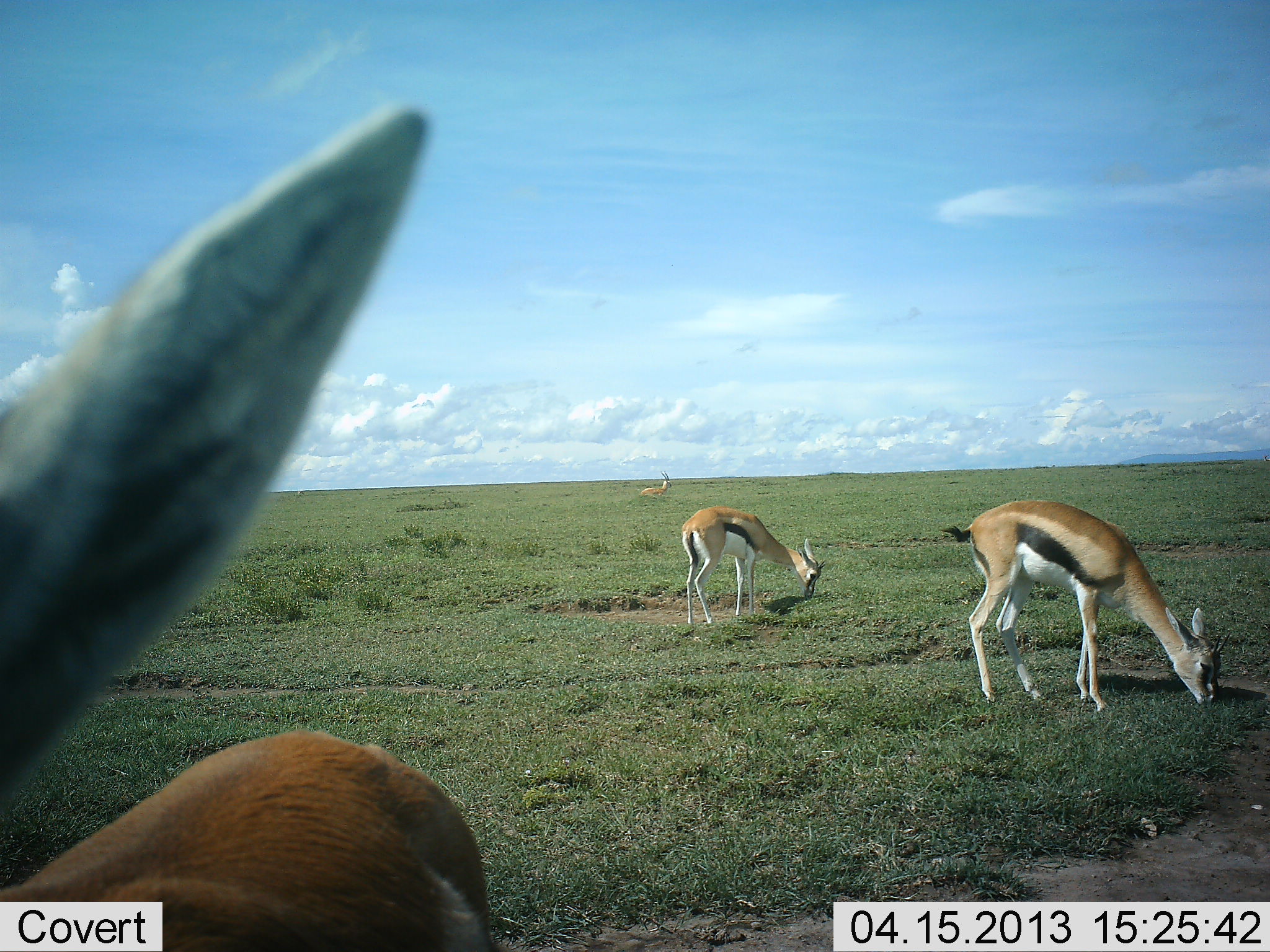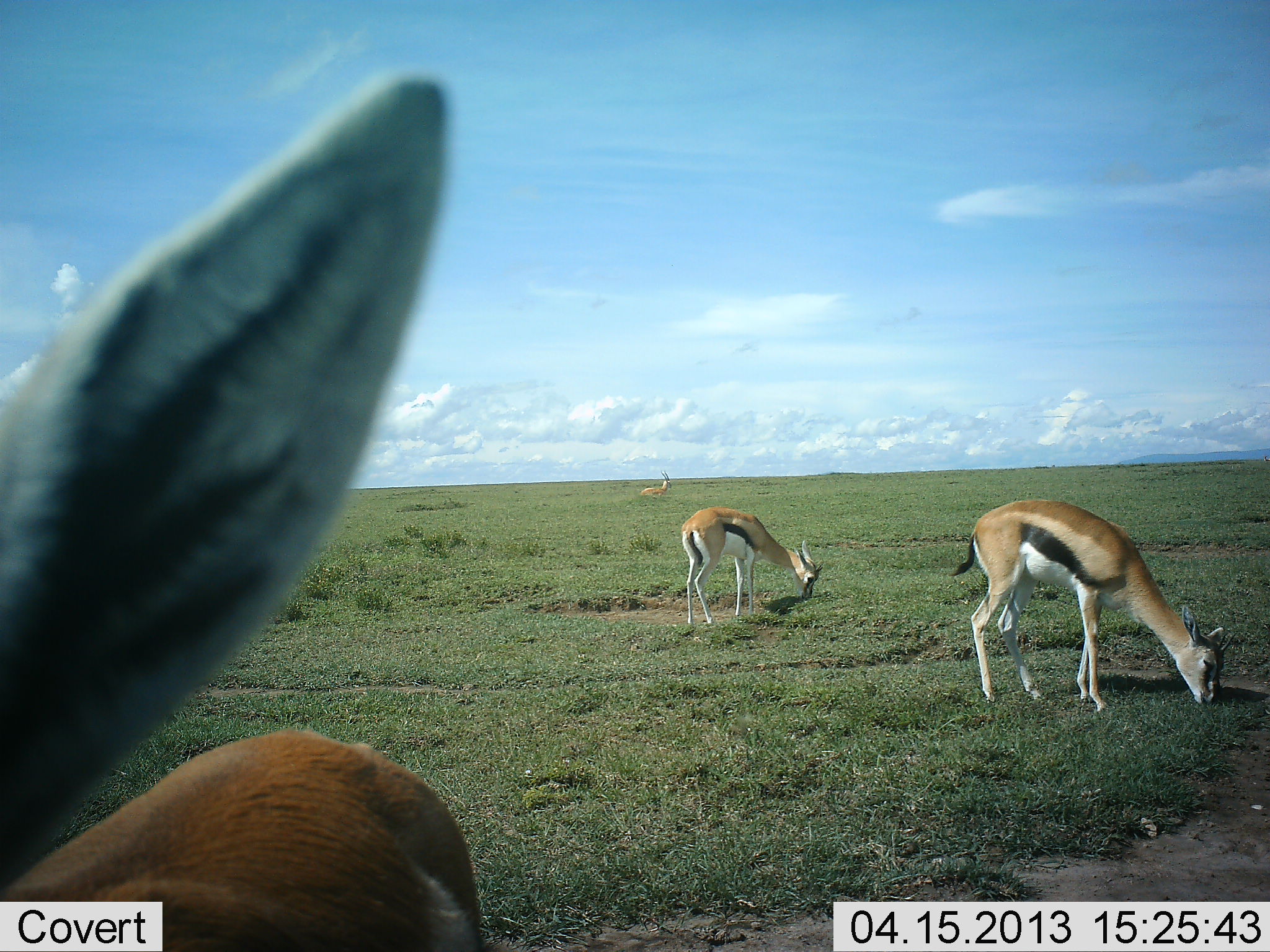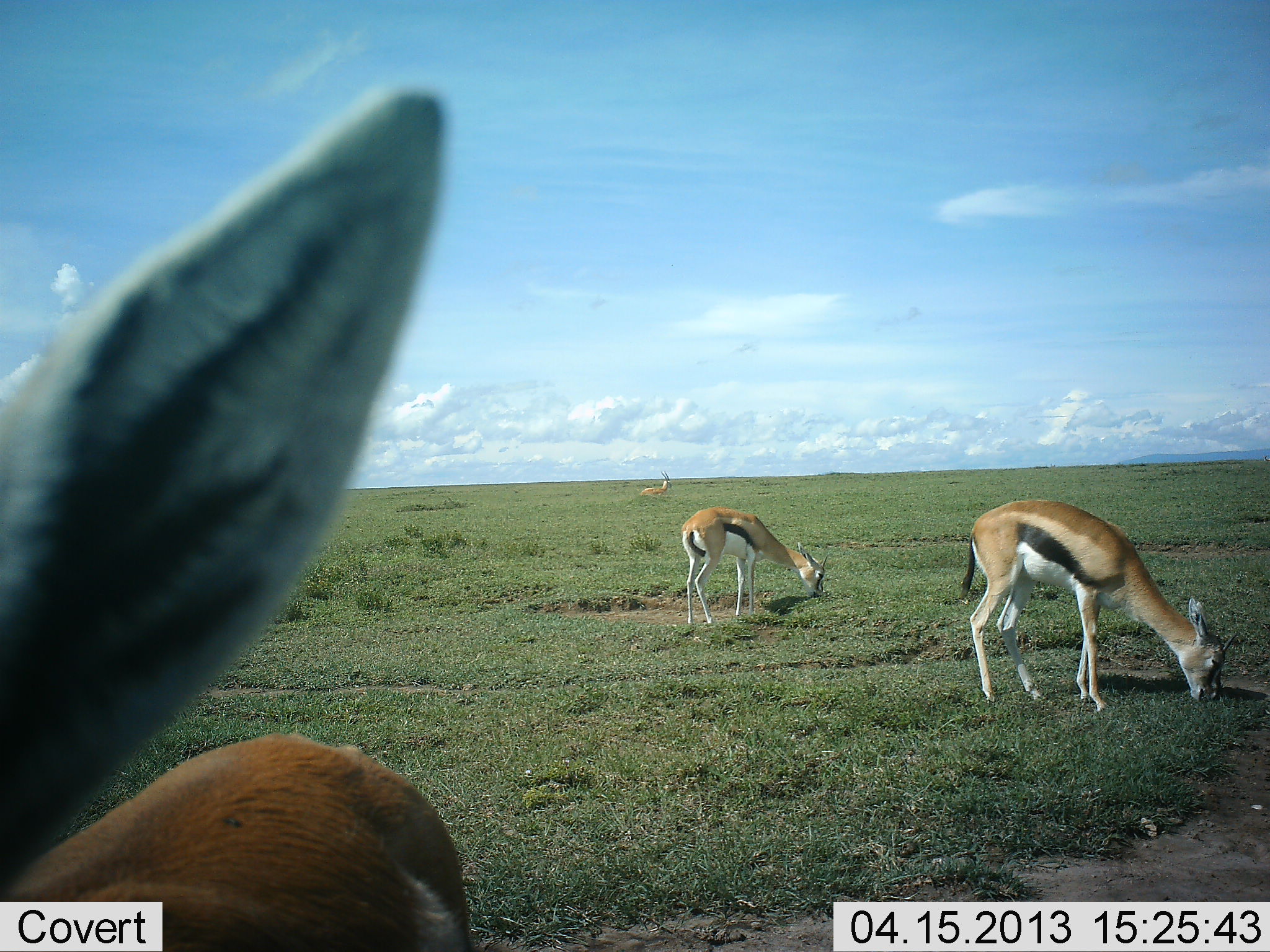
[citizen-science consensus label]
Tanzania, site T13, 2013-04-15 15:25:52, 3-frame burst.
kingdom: Animalia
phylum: Chordata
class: Mammalia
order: Artiodactyla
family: Bovidae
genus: Eudorcas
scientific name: Eudorcas thomsonii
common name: thomson's gazelle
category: gazellethomsons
Gazellethomsons (thomson's gazelle) (Eudorcas thomsonii), count 4. Behavior (volunteer vote fractions): standing 55%, resting 29%, moving 2%, interacting 2%. Young present (vote fraction): 2%. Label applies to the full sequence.